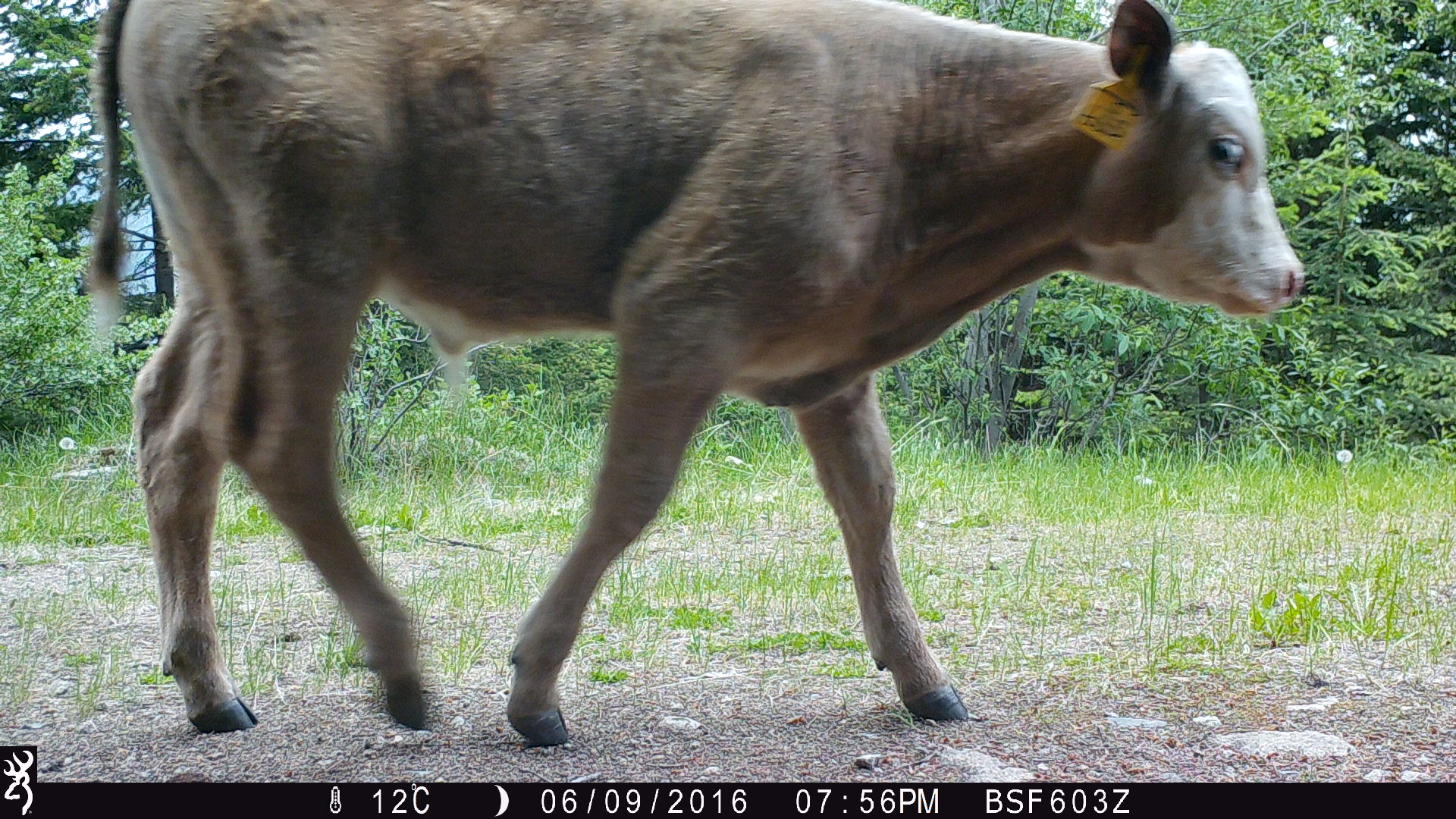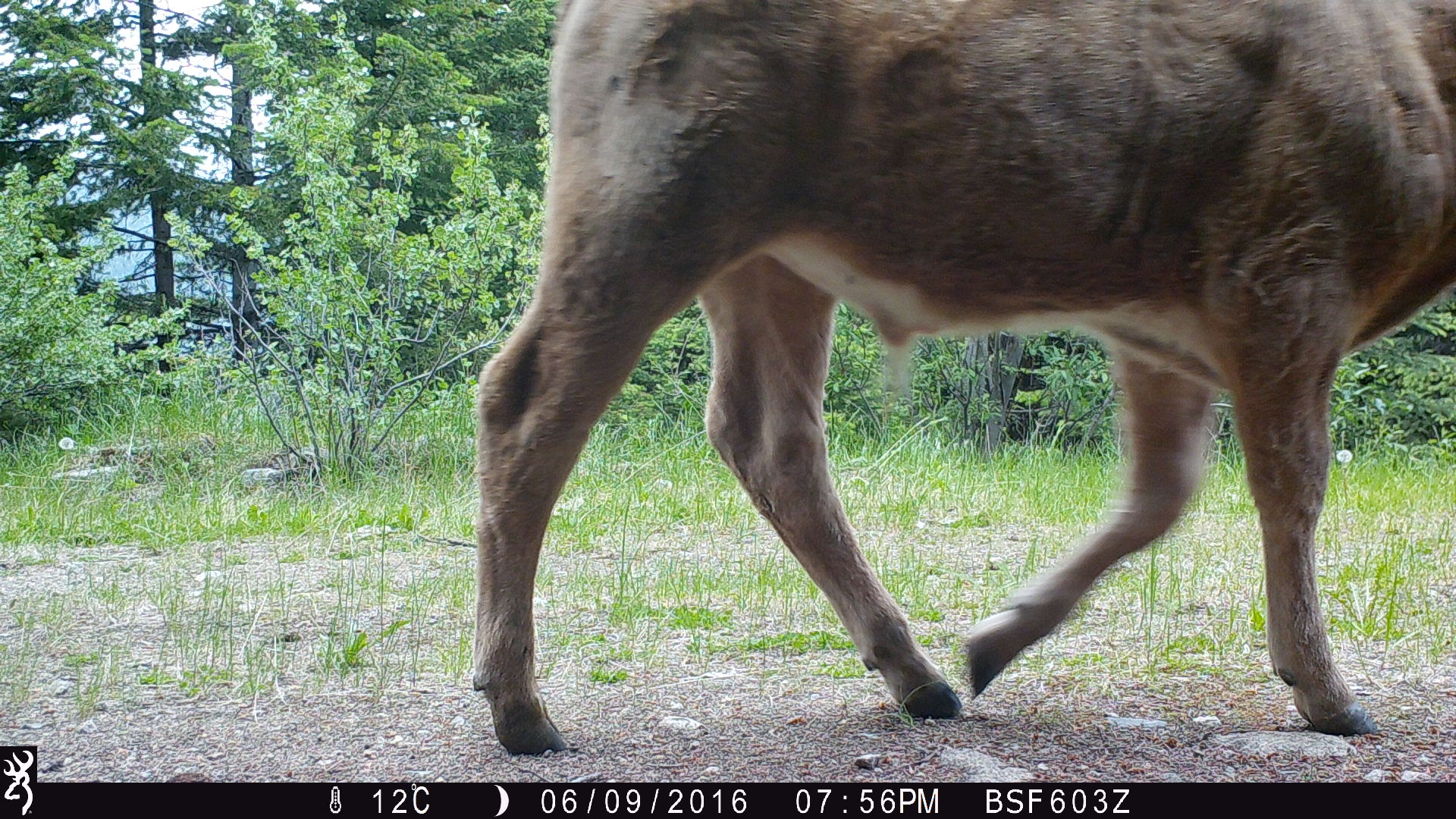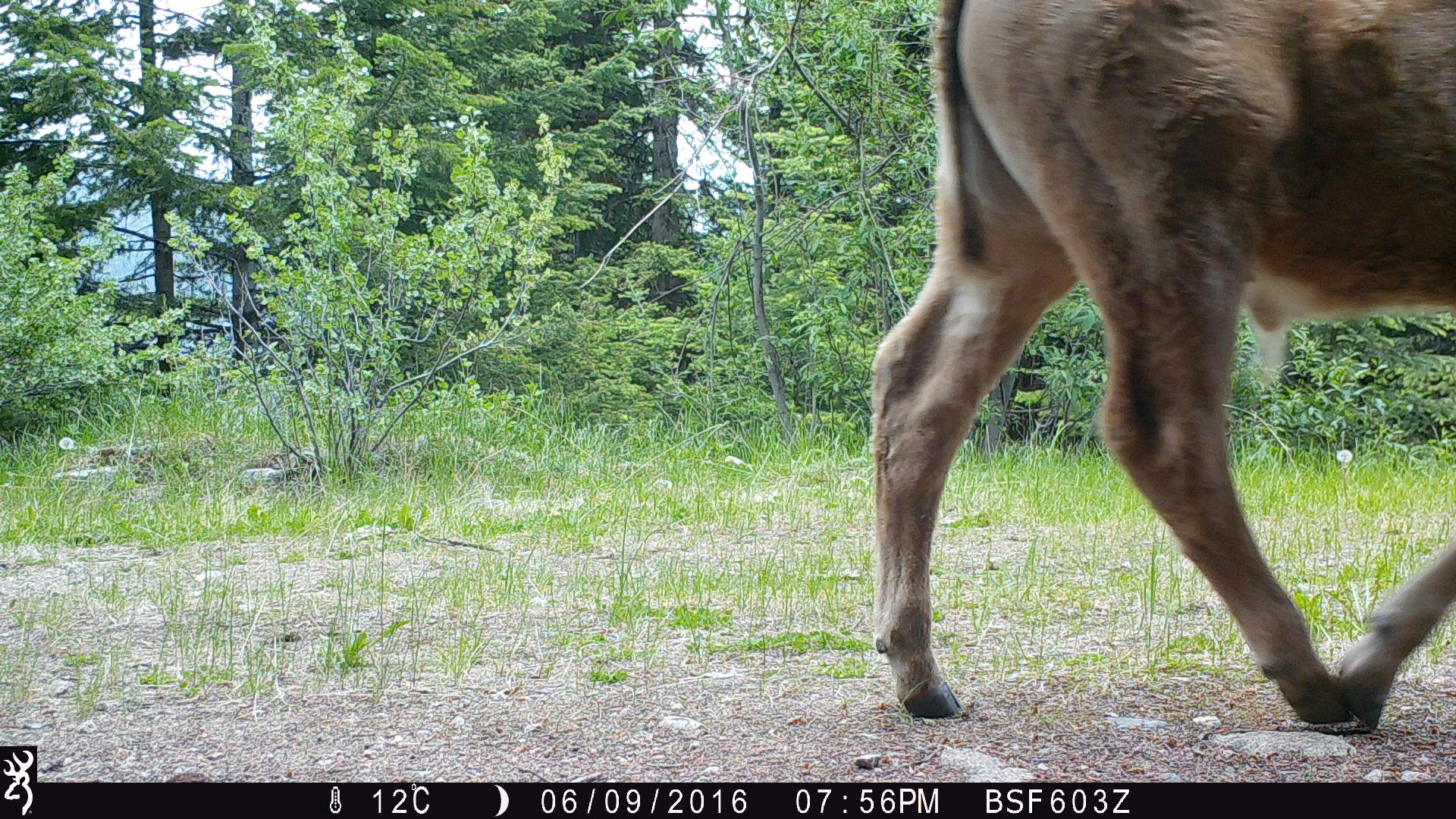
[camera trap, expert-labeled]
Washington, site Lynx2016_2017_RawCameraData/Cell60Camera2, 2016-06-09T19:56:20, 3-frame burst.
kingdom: Animalia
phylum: Chordata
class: Mammalia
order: Artiodactyla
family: Bovidae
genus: Bos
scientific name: Bos taurus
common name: domestic cattle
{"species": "domestic cattle (Bos taurus)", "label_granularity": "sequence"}